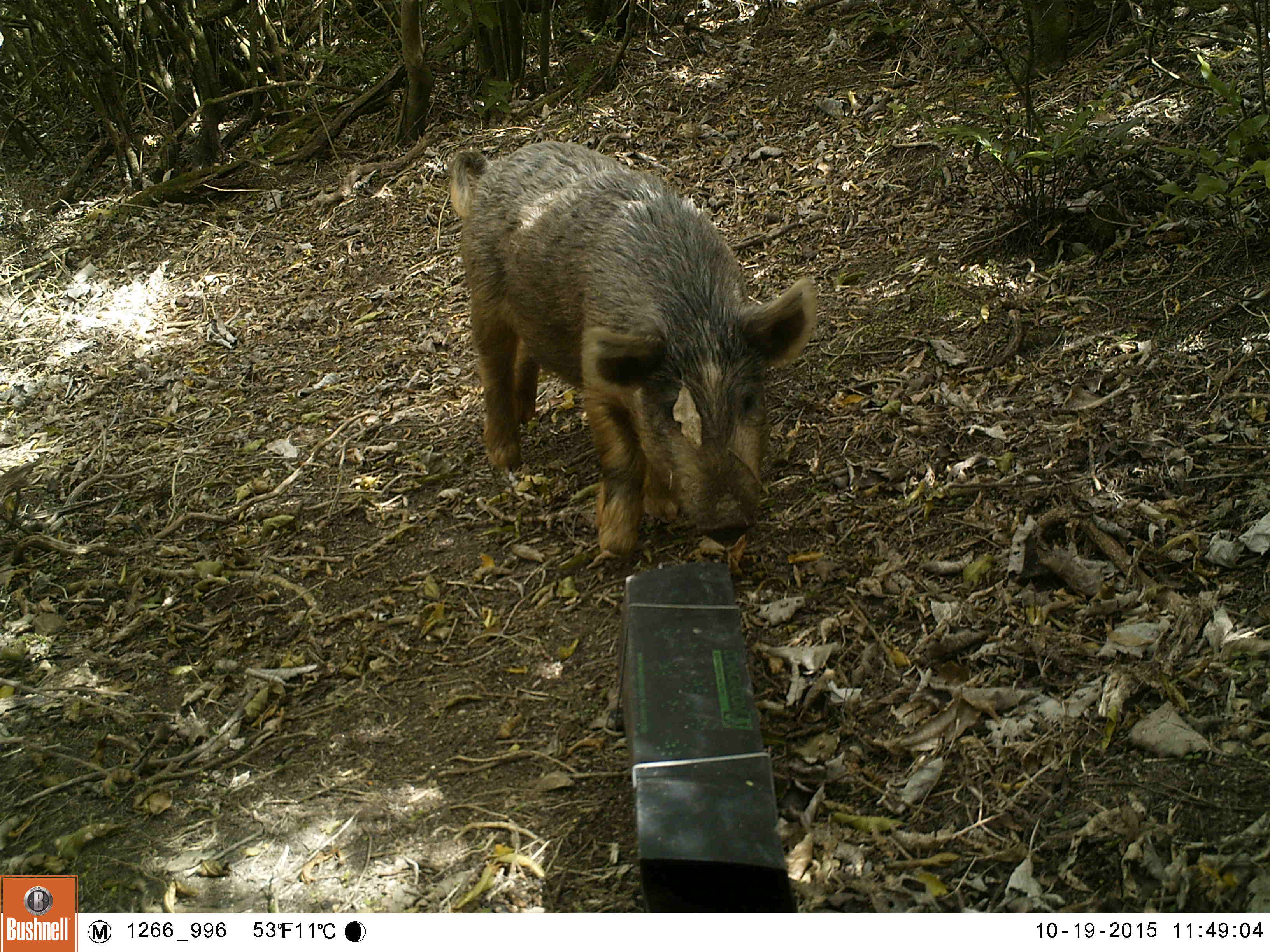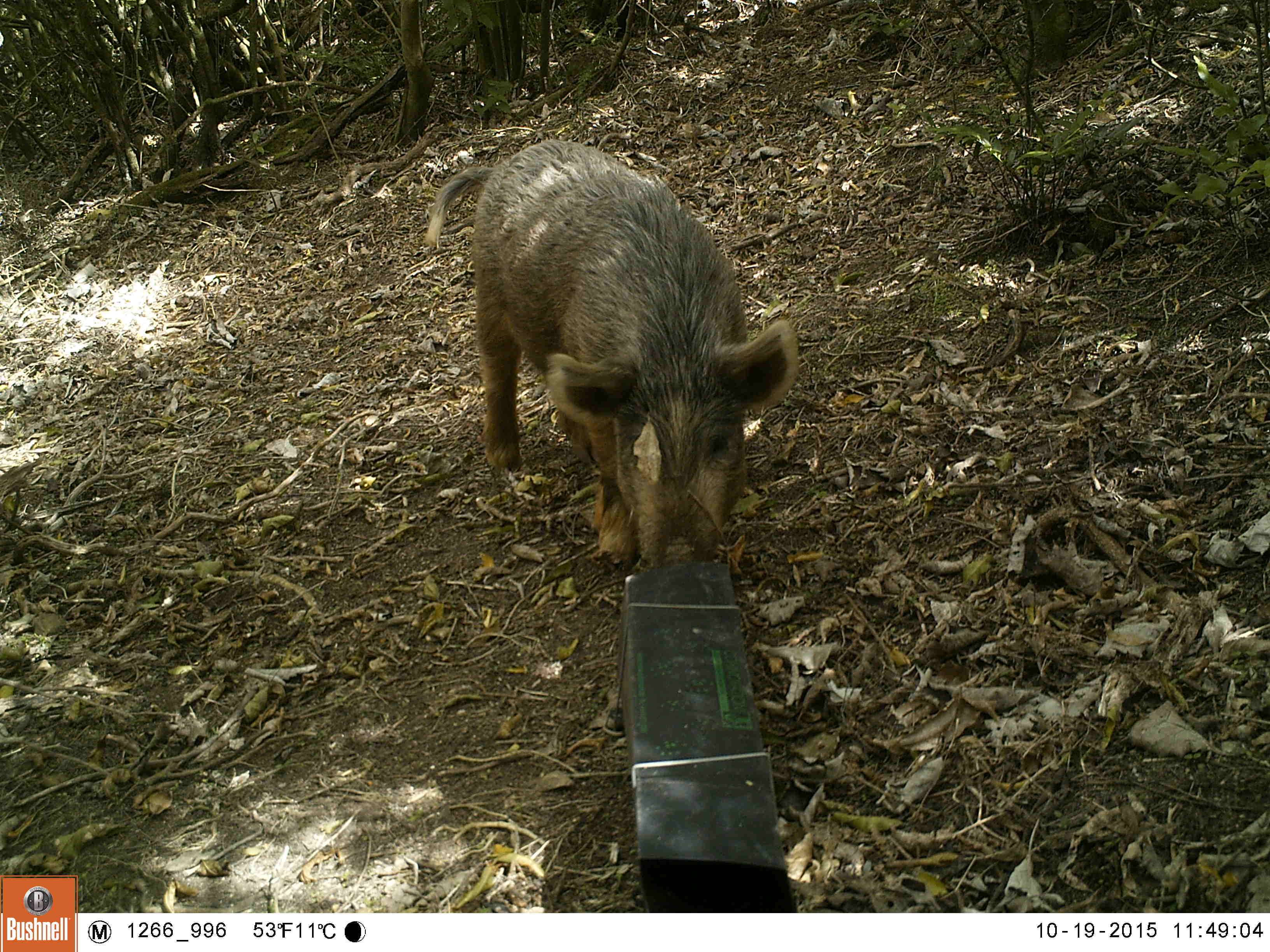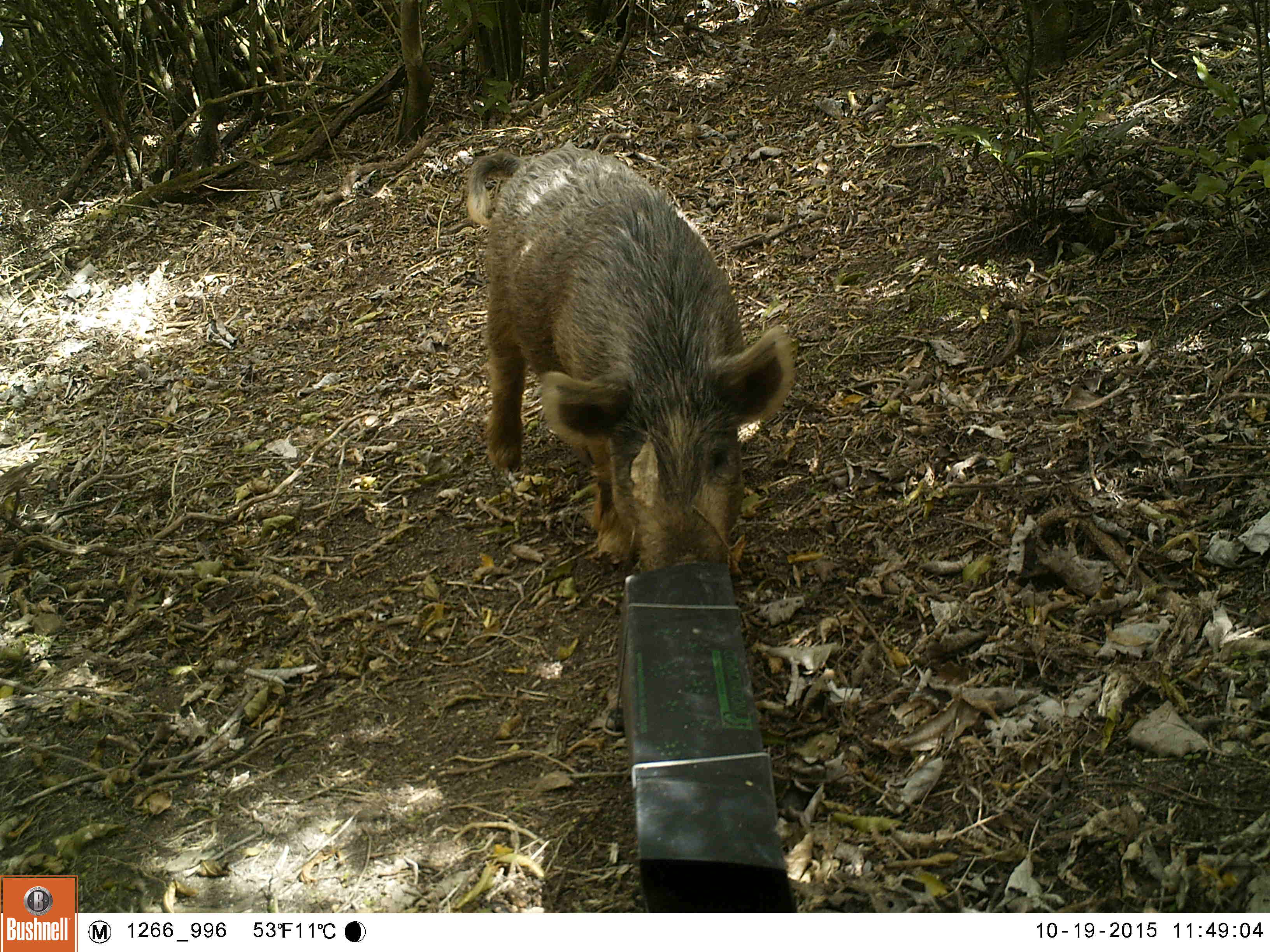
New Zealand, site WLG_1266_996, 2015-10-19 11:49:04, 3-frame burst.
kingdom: Animalia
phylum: Chordata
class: Mammalia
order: Artiodactyla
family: Suidae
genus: Sus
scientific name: Sus scrofa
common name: pig